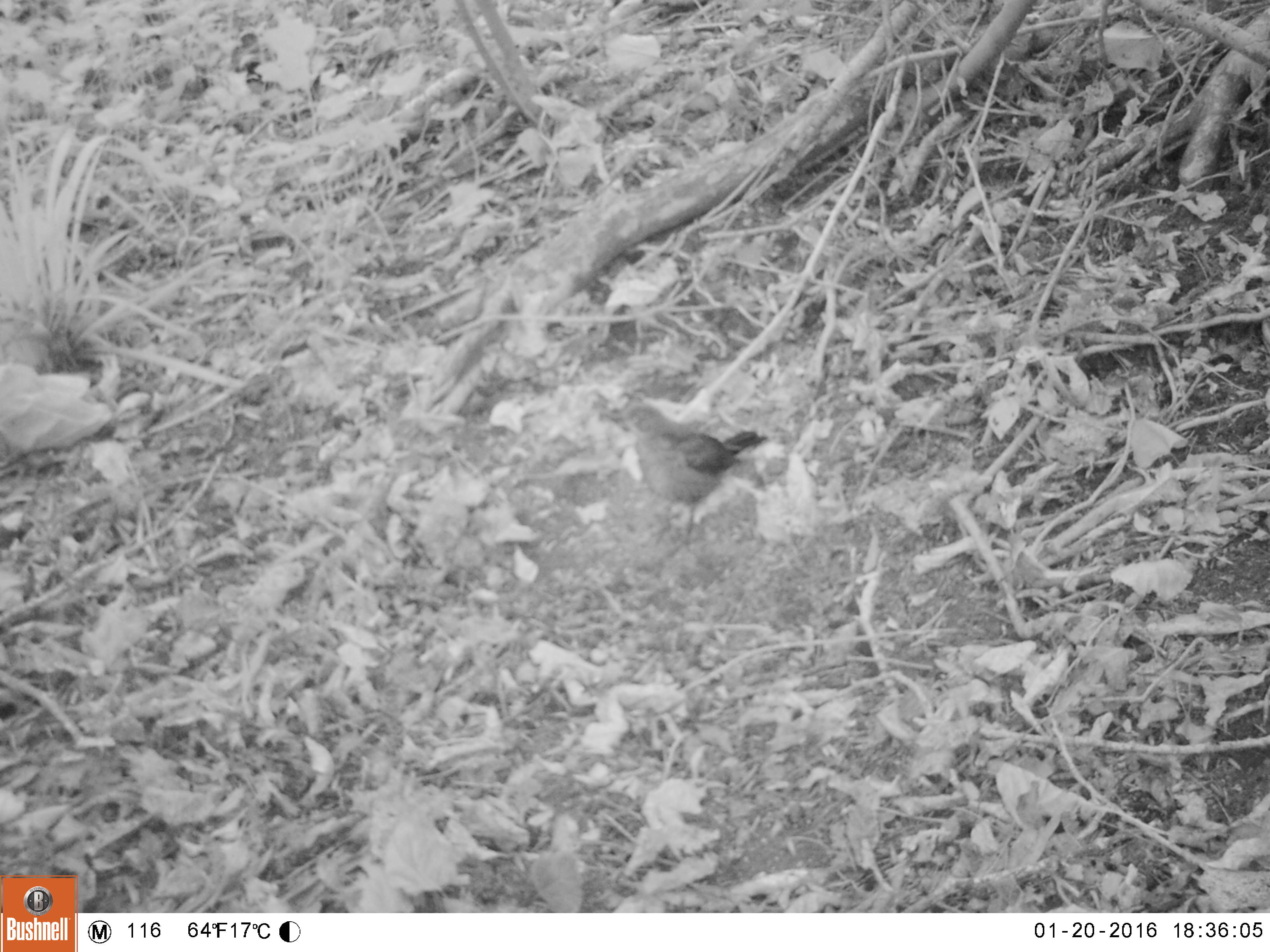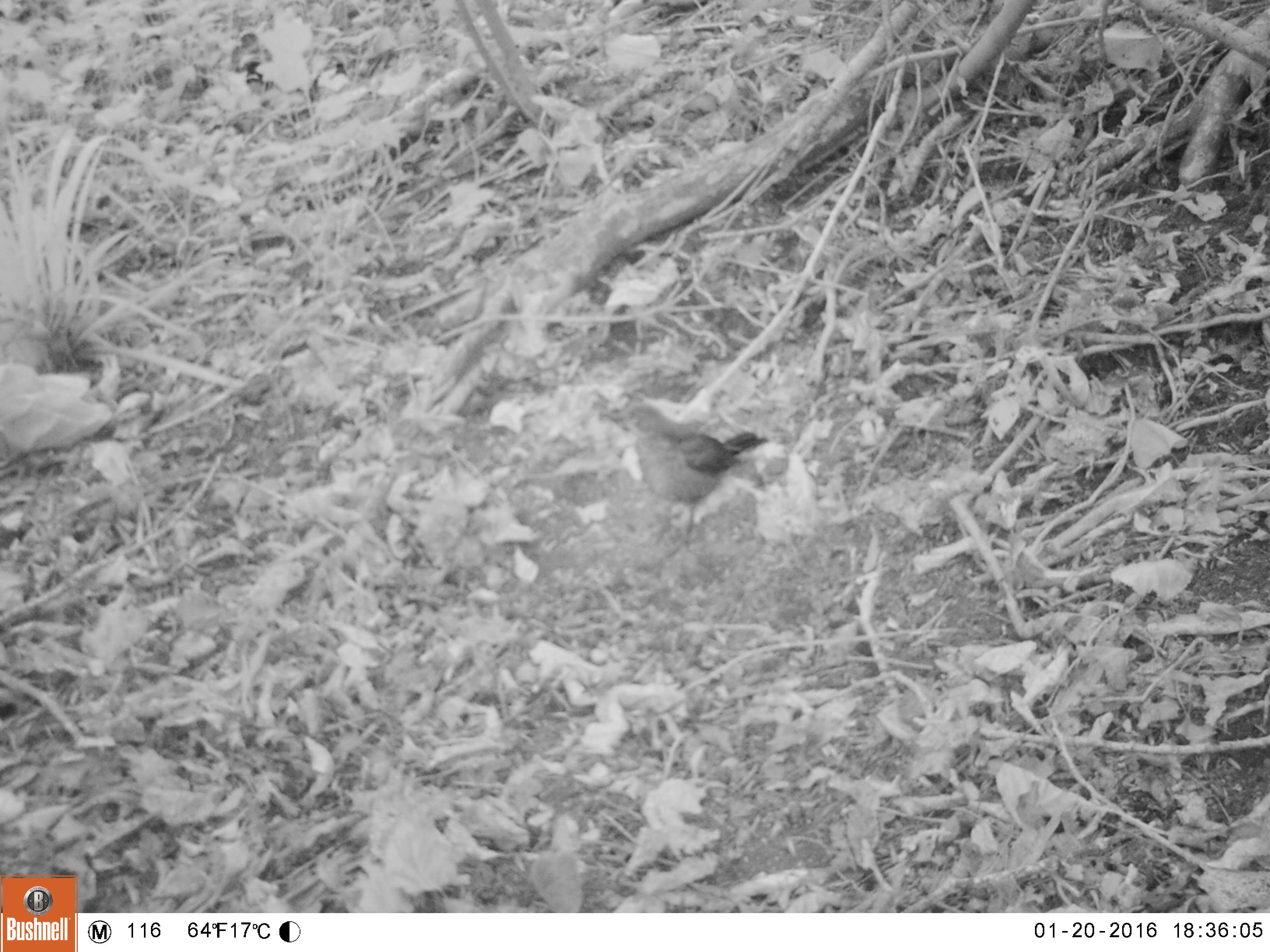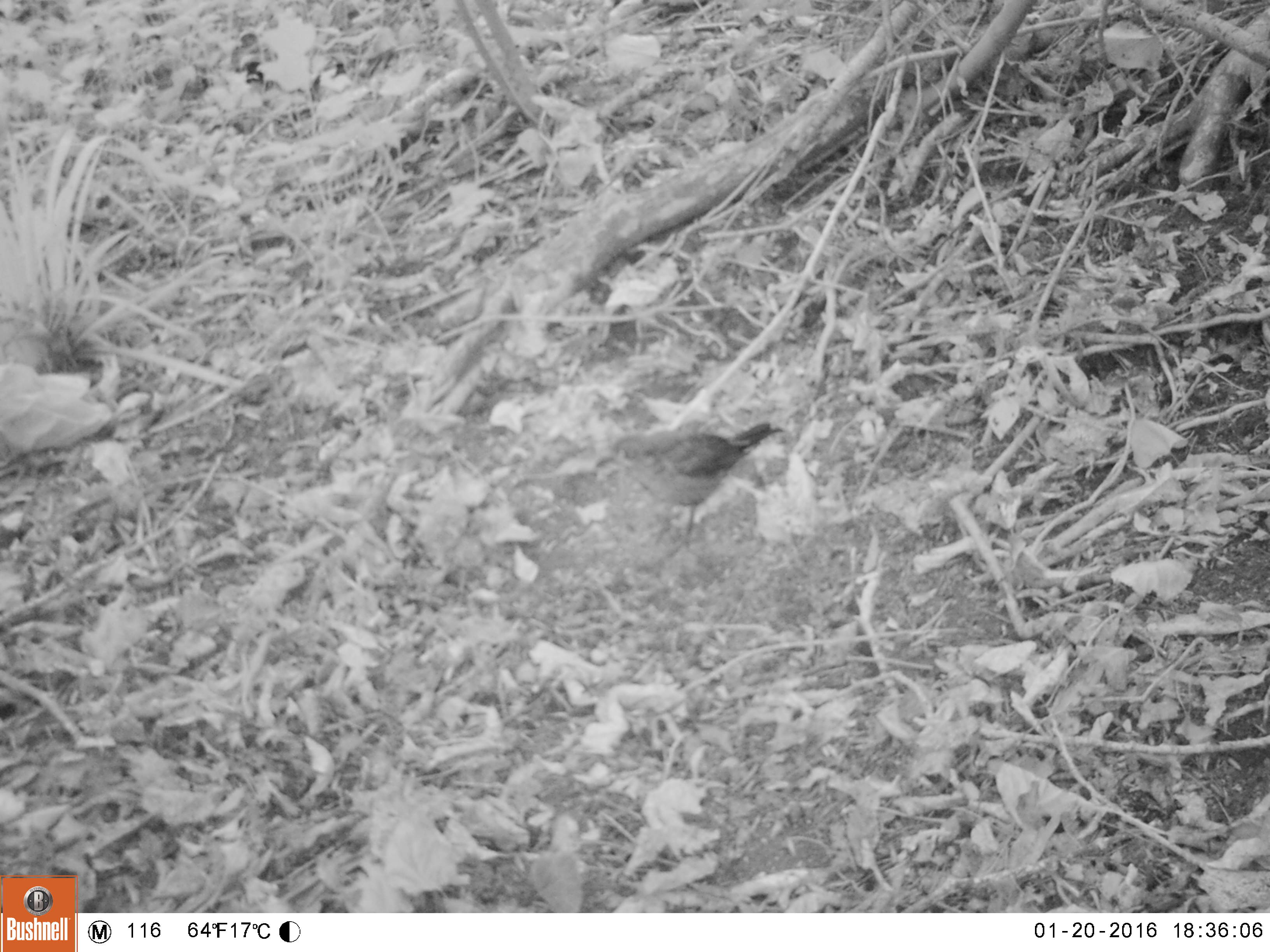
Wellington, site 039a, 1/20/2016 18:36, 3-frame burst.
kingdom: Animalia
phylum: Chordata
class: Aves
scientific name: Aves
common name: bird